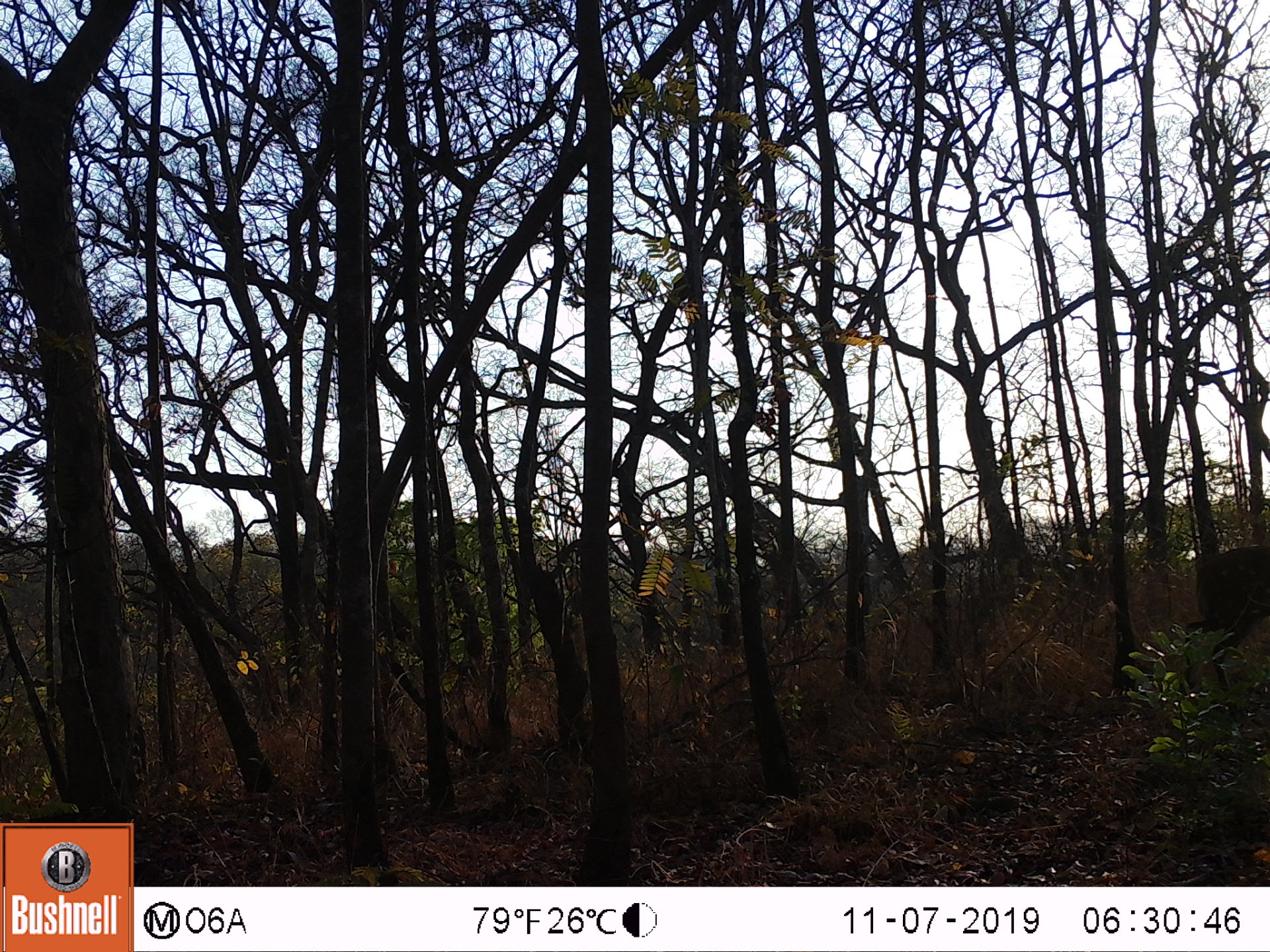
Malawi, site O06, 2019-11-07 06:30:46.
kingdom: Animalia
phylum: Chordata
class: Mammalia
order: Artiodactyla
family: Bovidae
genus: Tragelaphus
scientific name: Tragelaphus sylvaticus sylvaticus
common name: cape bushbuck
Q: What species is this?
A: Cape bushbuck (Tragelaphus sylvaticus sylvaticus).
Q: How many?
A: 1.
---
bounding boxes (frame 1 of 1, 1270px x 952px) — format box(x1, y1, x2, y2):
cape bushbuck: box(1174, 542, 1267, 719)